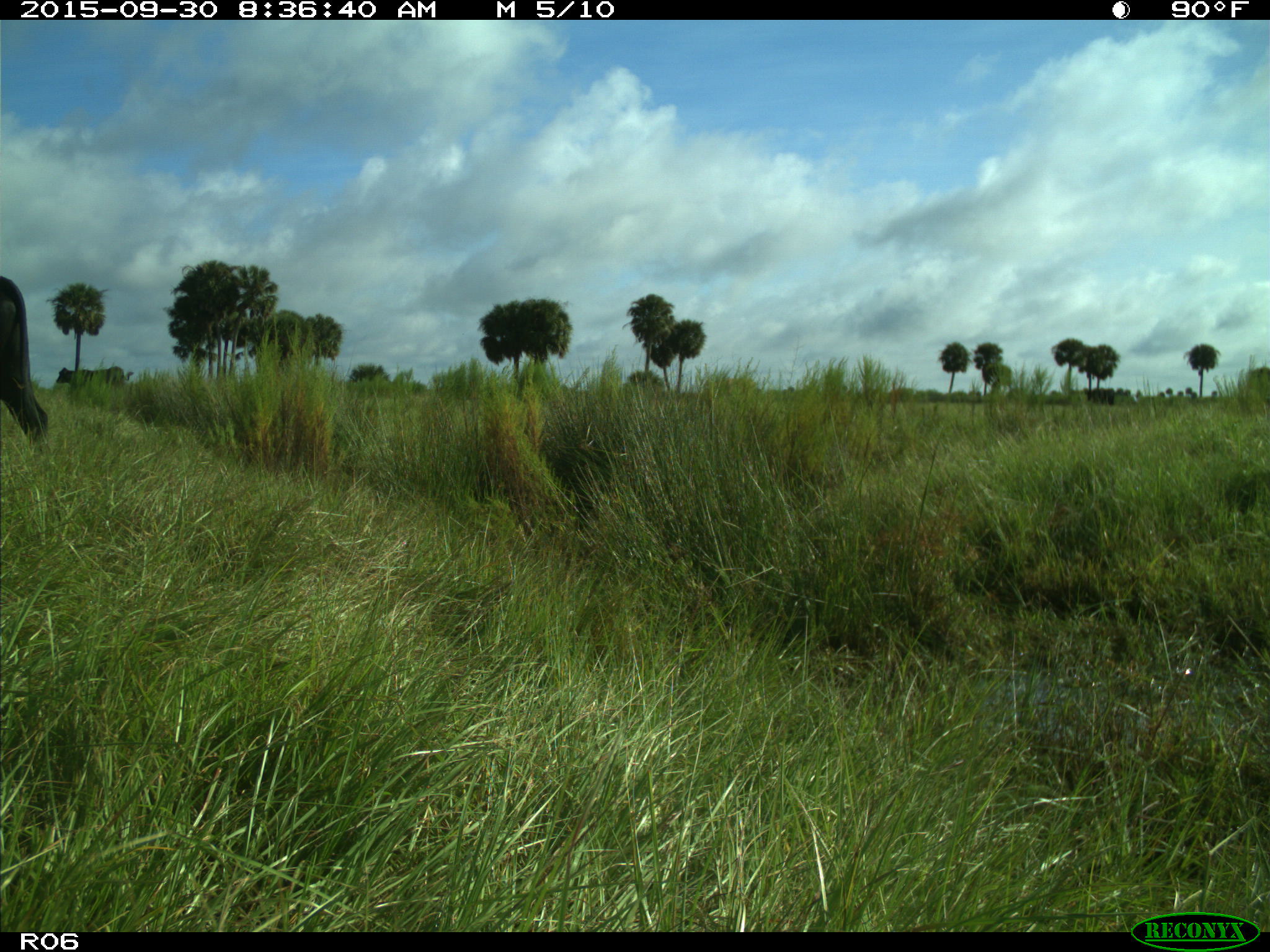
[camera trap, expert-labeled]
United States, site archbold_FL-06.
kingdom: Animalia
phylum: Chordata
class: Mammalia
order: Artiodactyla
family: Bovidae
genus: Bos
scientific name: Bos taurus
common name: domestic cow